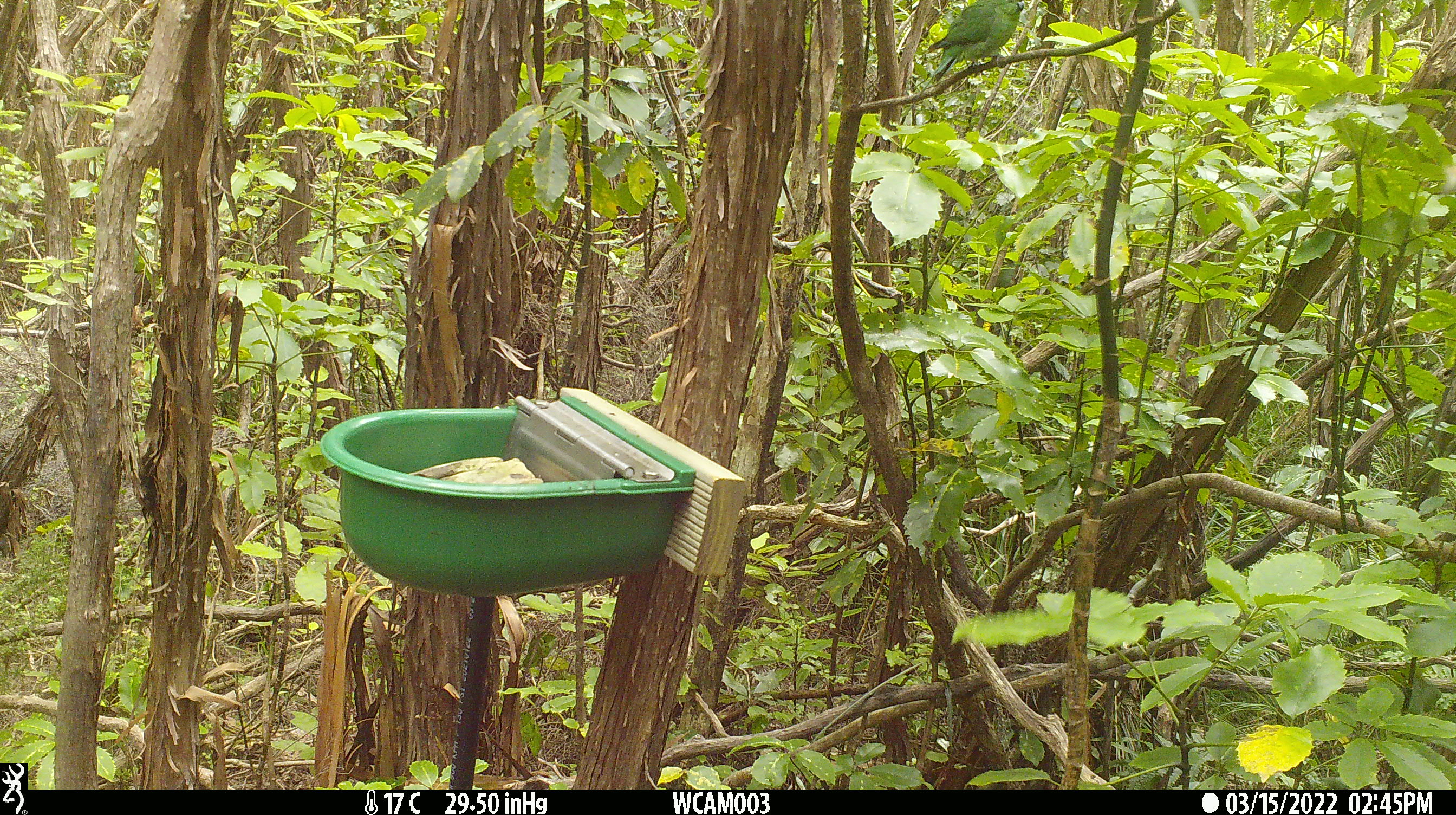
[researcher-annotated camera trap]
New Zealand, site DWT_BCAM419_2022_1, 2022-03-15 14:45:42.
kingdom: Animalia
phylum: Chordata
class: Aves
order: Psittaciformes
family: Psittaculidae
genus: Cyanoramphus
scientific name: Cyanoramphus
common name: parakeet